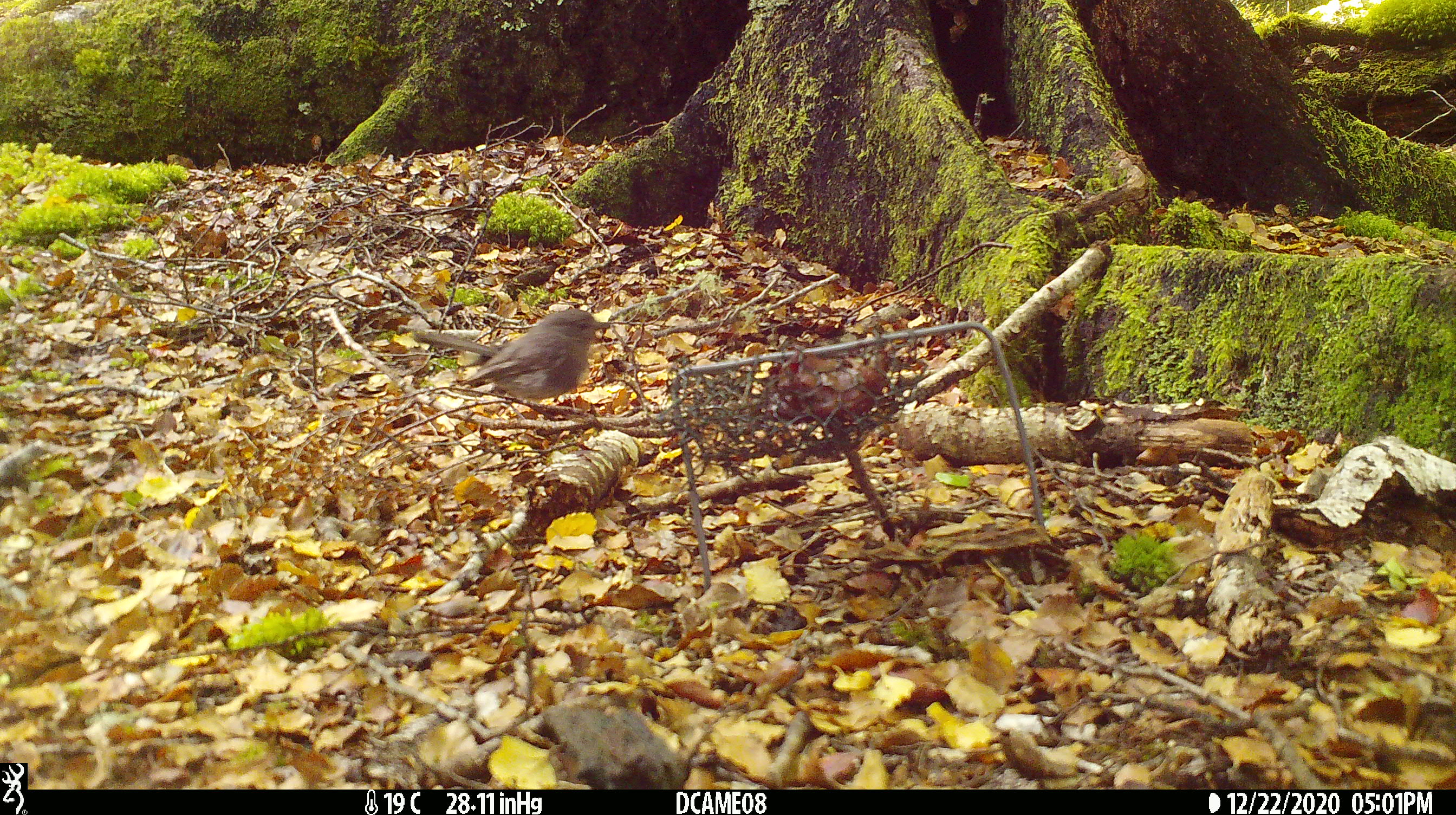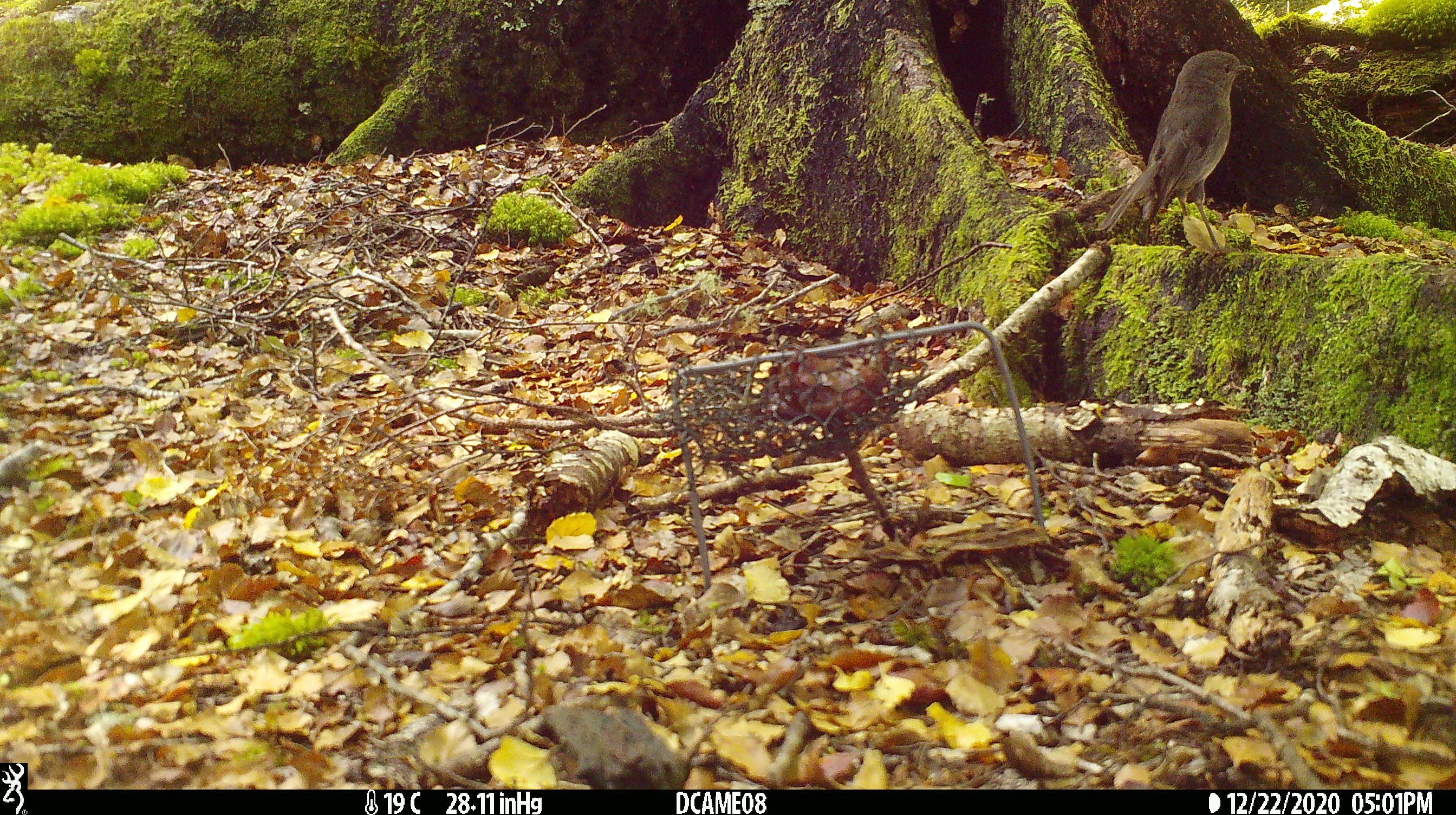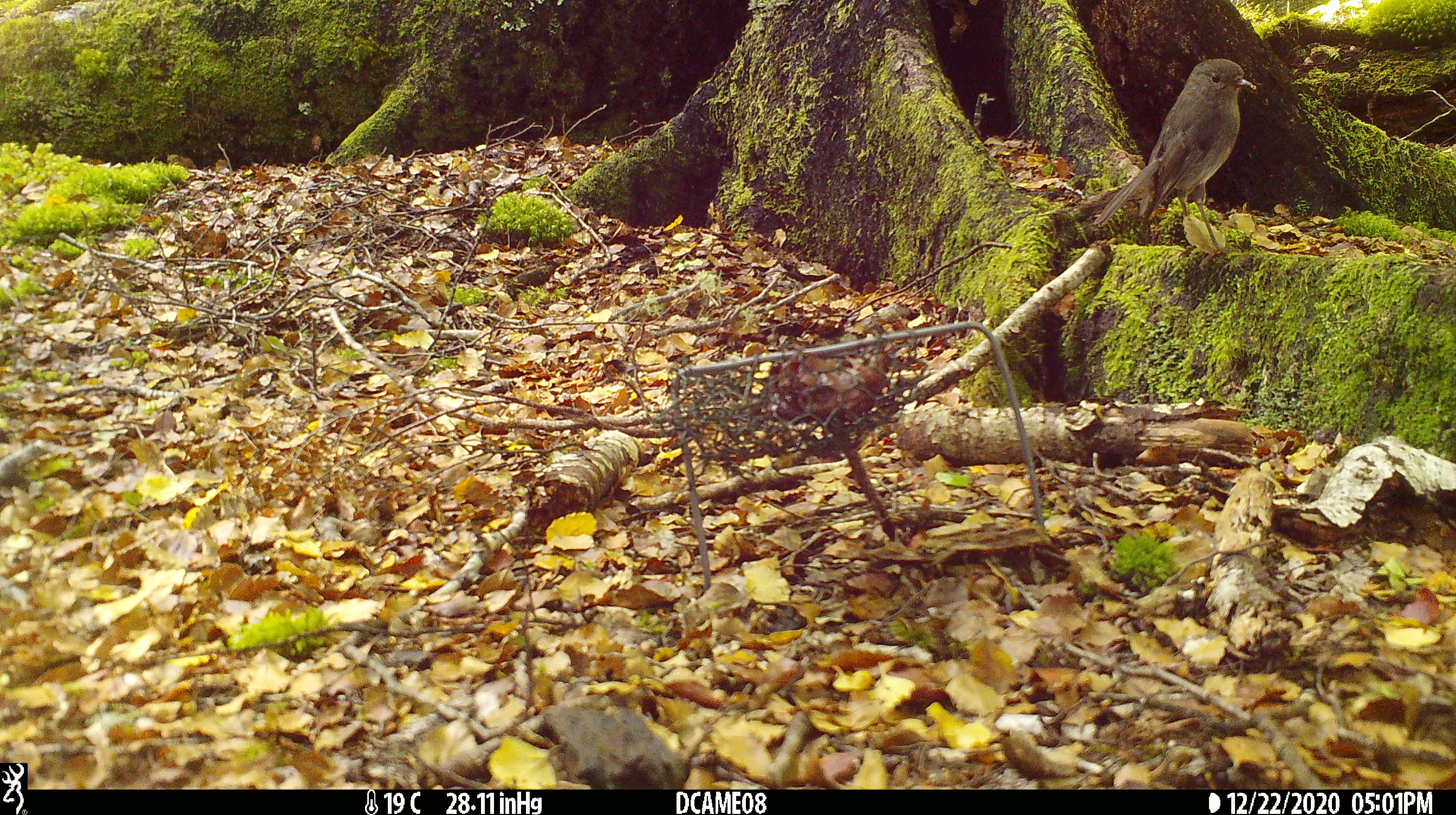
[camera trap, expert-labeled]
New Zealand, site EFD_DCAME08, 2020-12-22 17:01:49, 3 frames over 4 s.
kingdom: Animalia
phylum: Chordata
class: Aves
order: Passeriformes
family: Petroicidae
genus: Petroica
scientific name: Petroica australis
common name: new zealand robin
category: robin